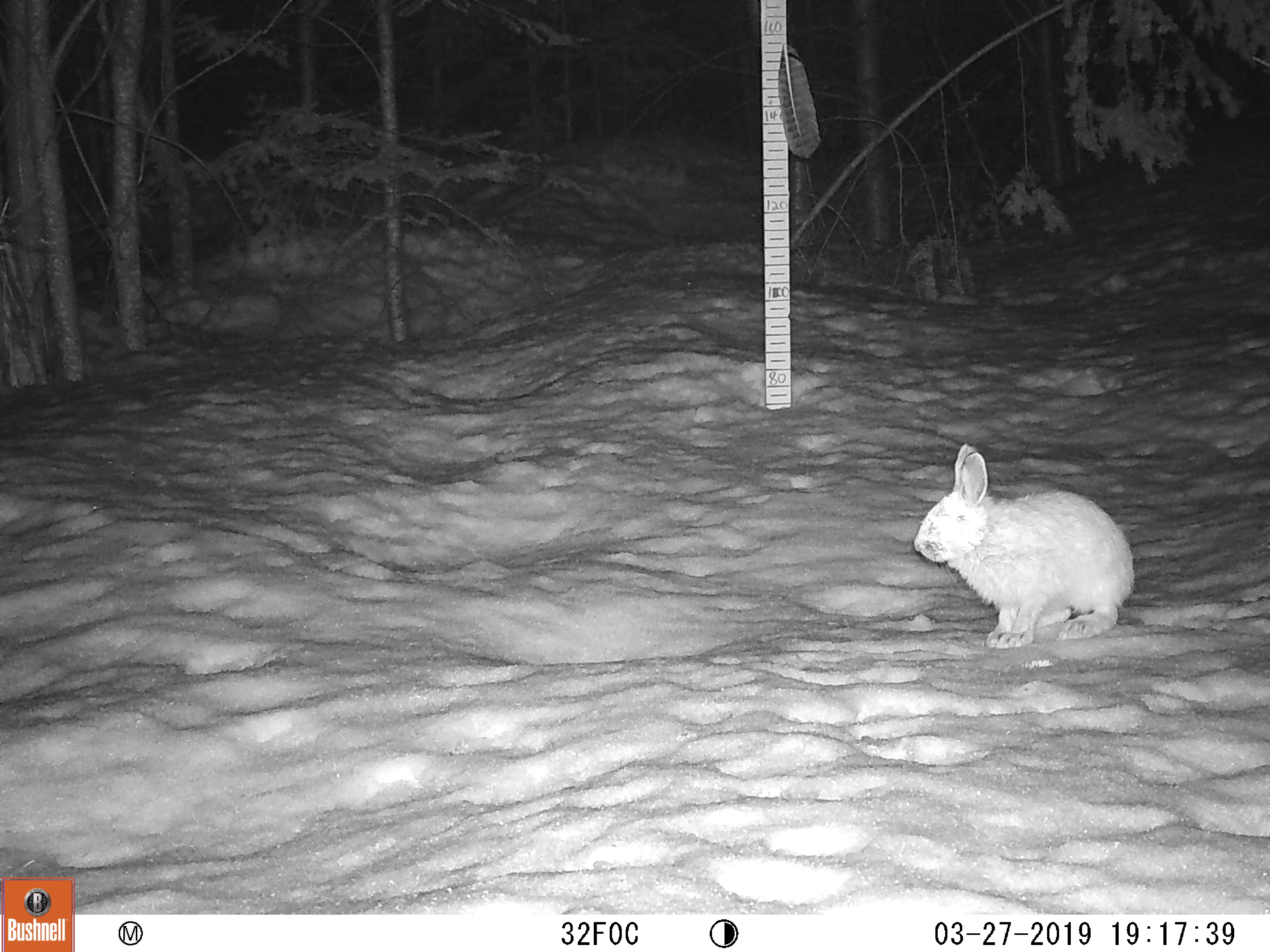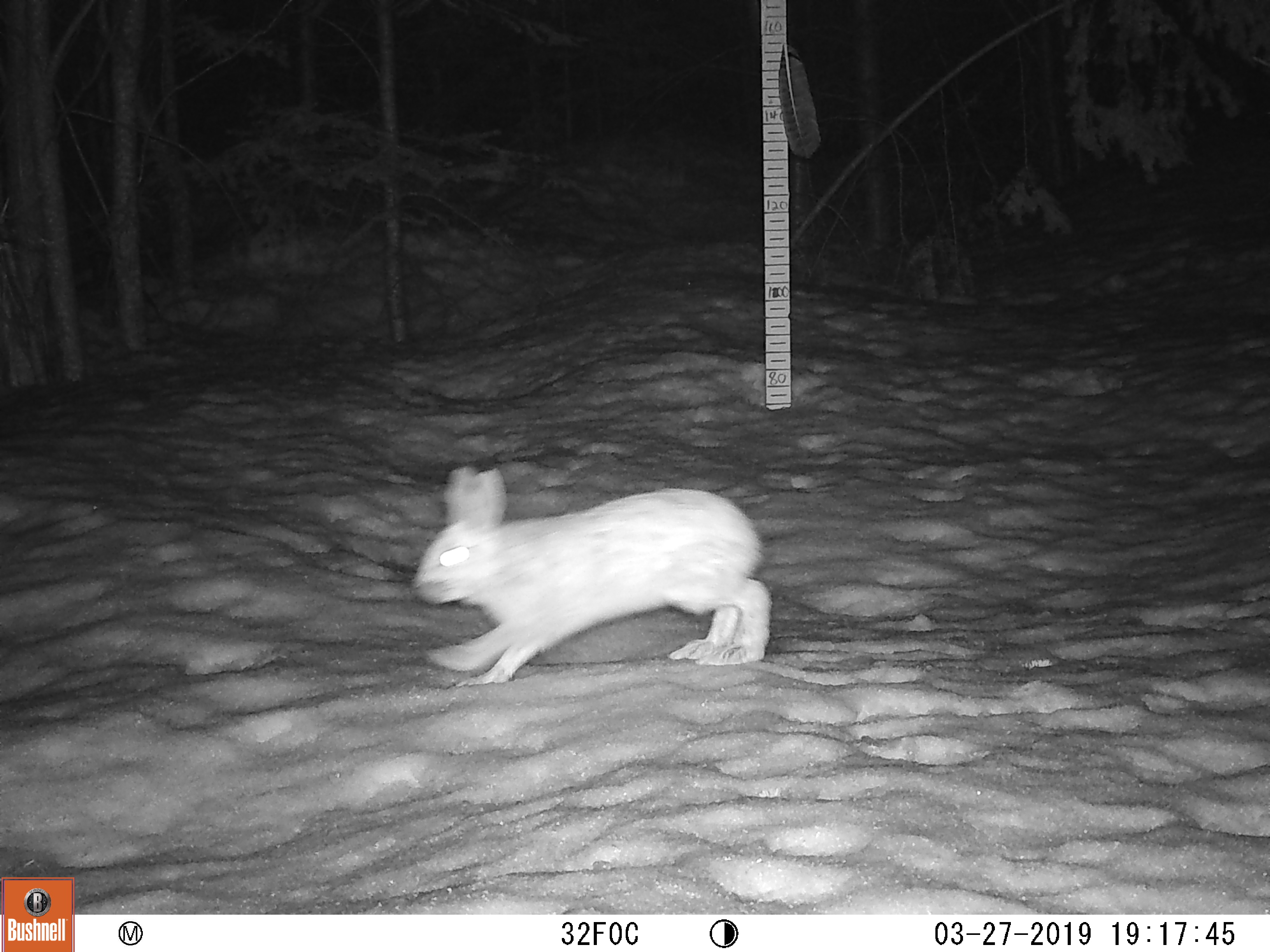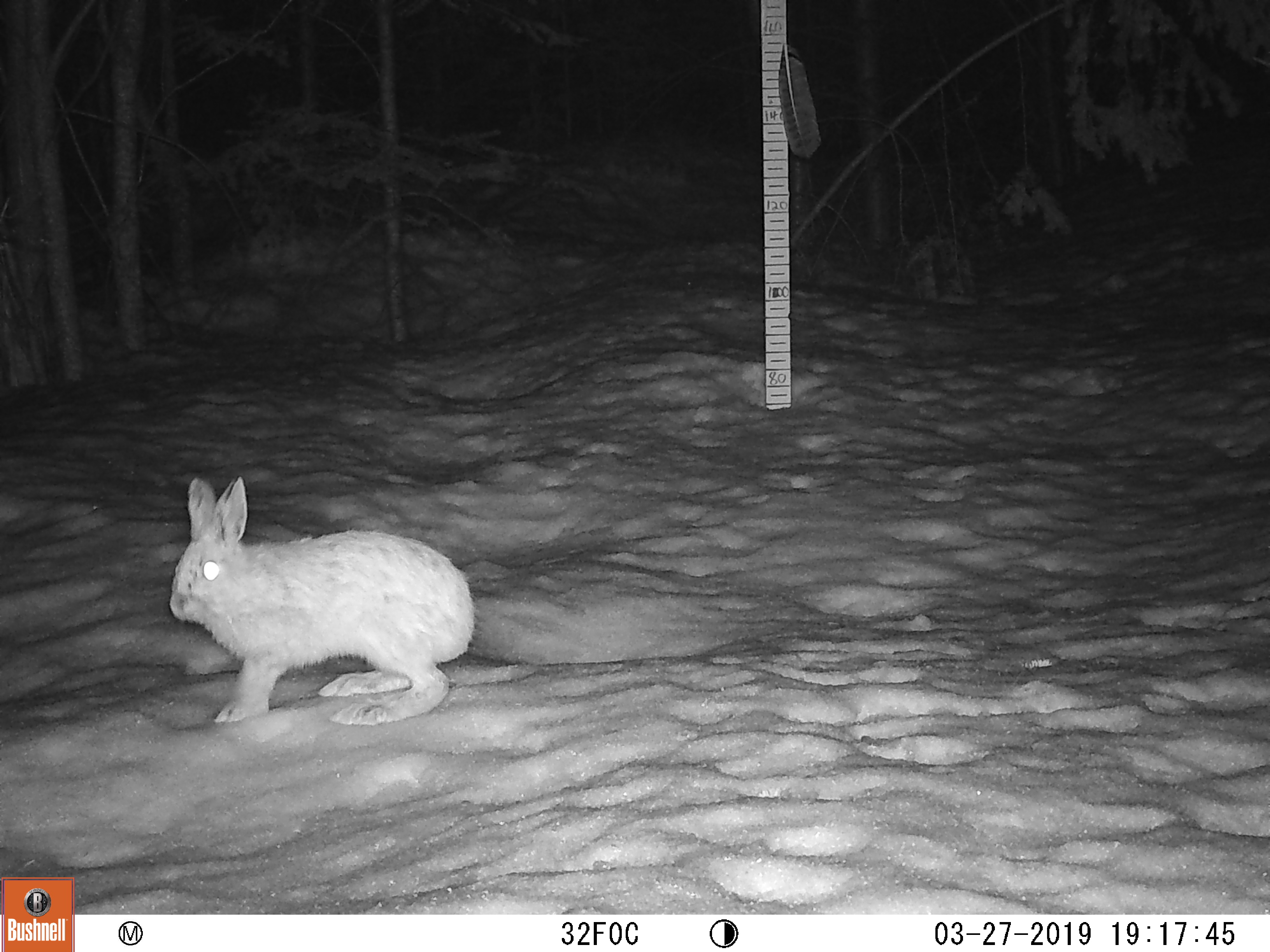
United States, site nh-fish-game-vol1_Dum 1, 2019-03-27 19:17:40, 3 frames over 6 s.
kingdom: Animalia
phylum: Chordata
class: Mammalia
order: Lagomorpha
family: Leporidae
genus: Lepus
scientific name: Lepus americanus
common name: snowshoe hare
Snowshoe hare (Lepus americanus).